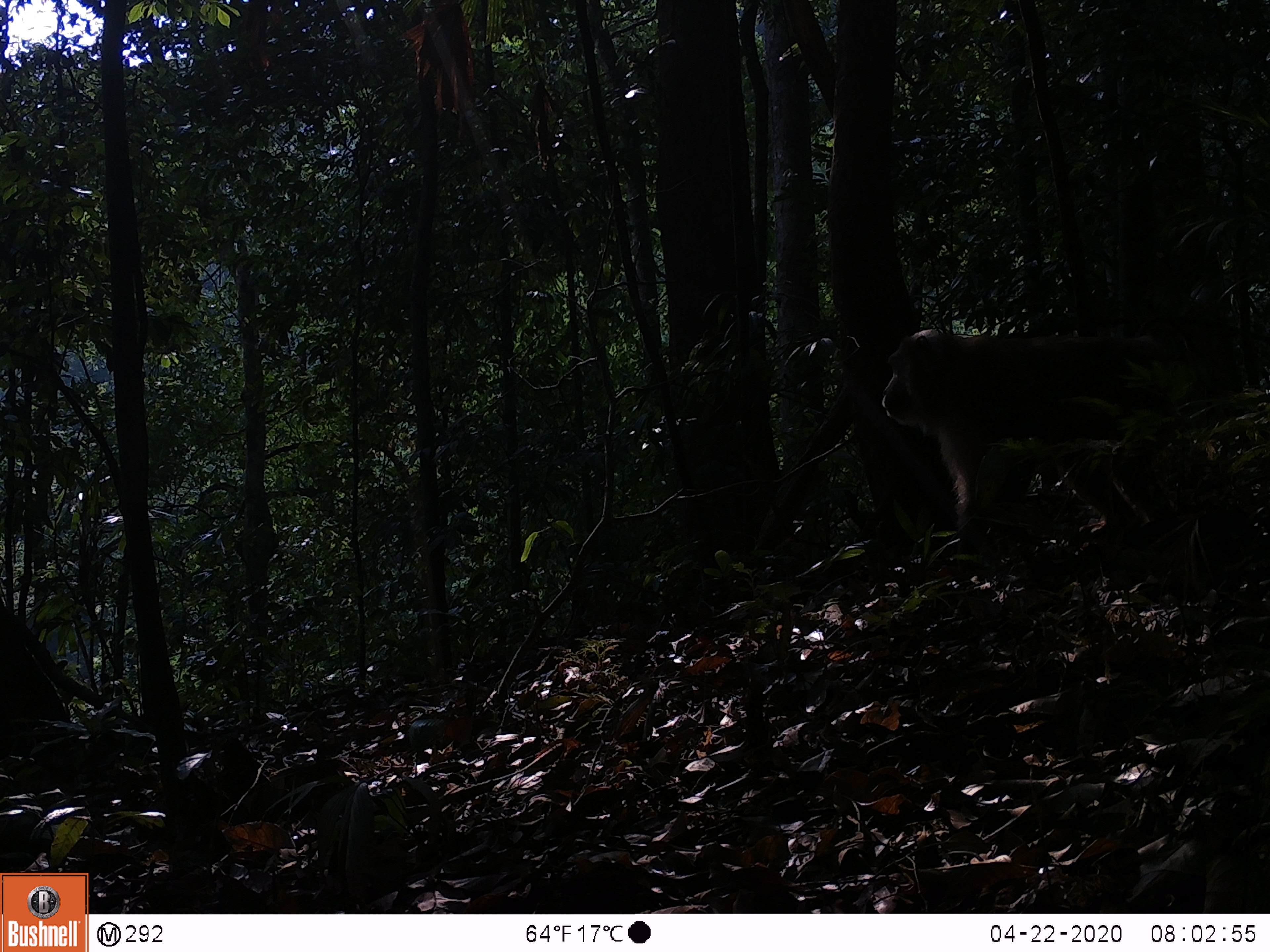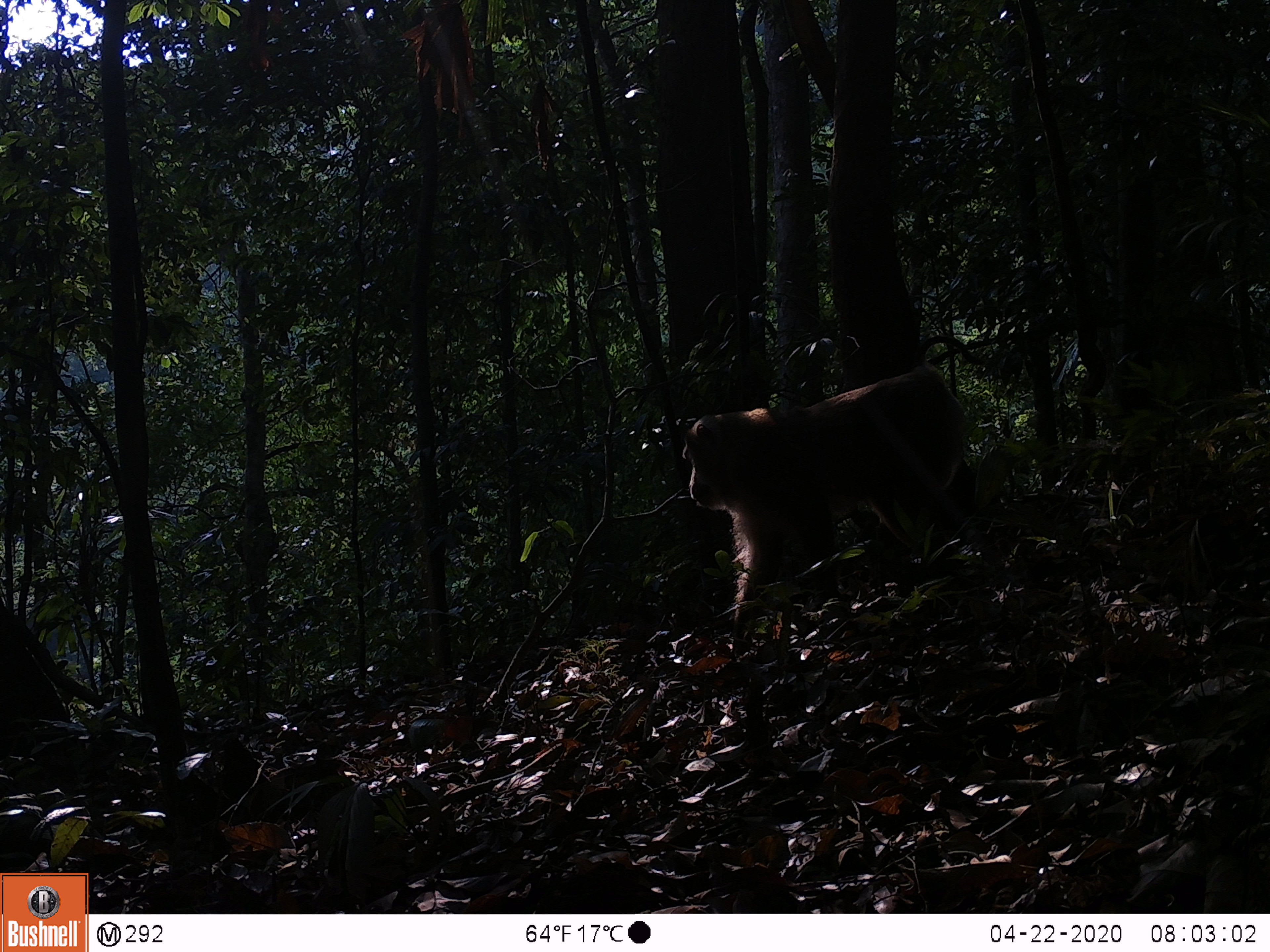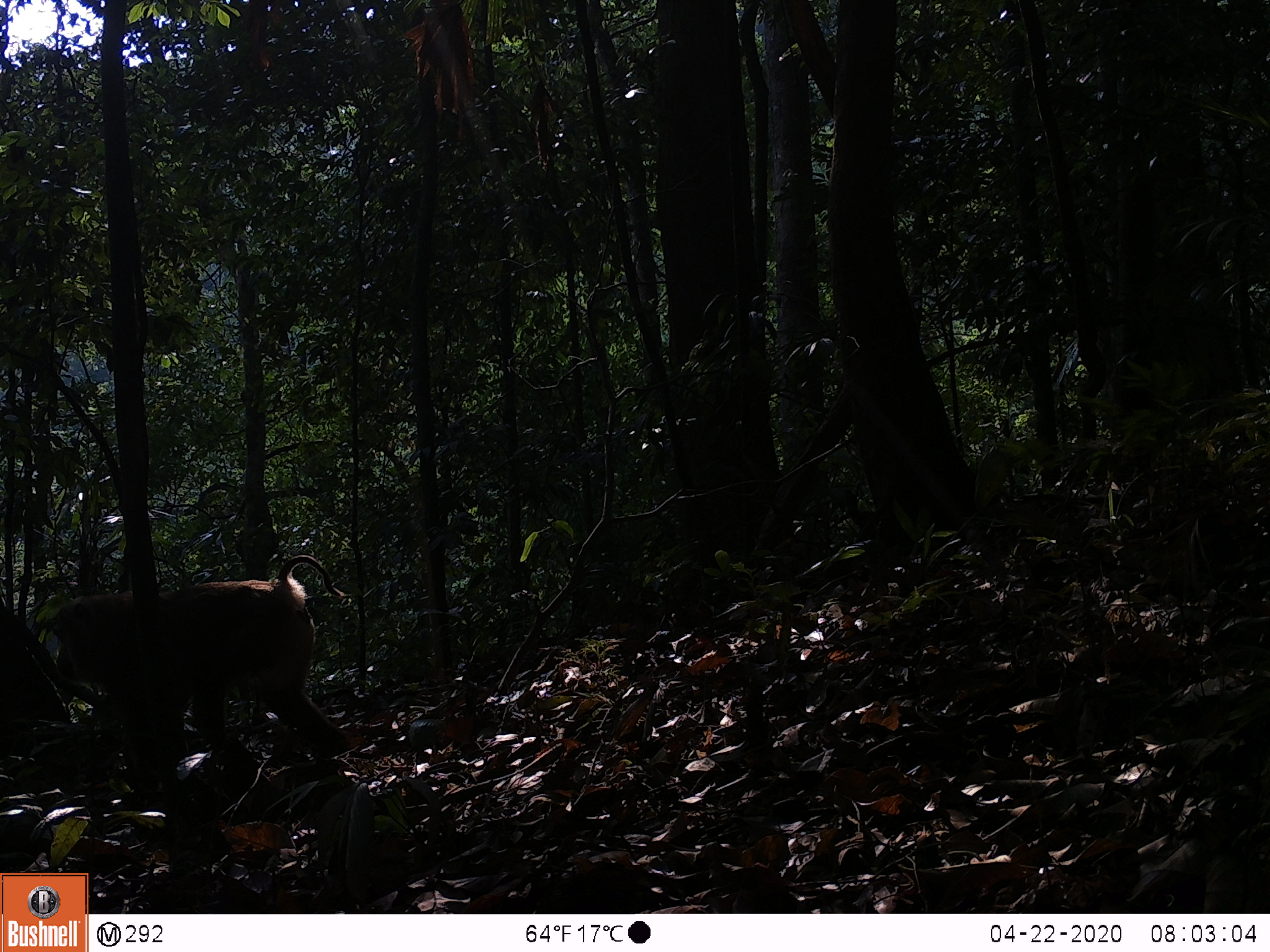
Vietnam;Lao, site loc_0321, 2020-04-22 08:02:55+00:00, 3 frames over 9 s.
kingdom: Animalia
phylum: Chordata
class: Mammalia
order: Primates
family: Cercopithecidae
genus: Macaca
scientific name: Macaca nemestrina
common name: pig-tailed macaque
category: pig tailed macaque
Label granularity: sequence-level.